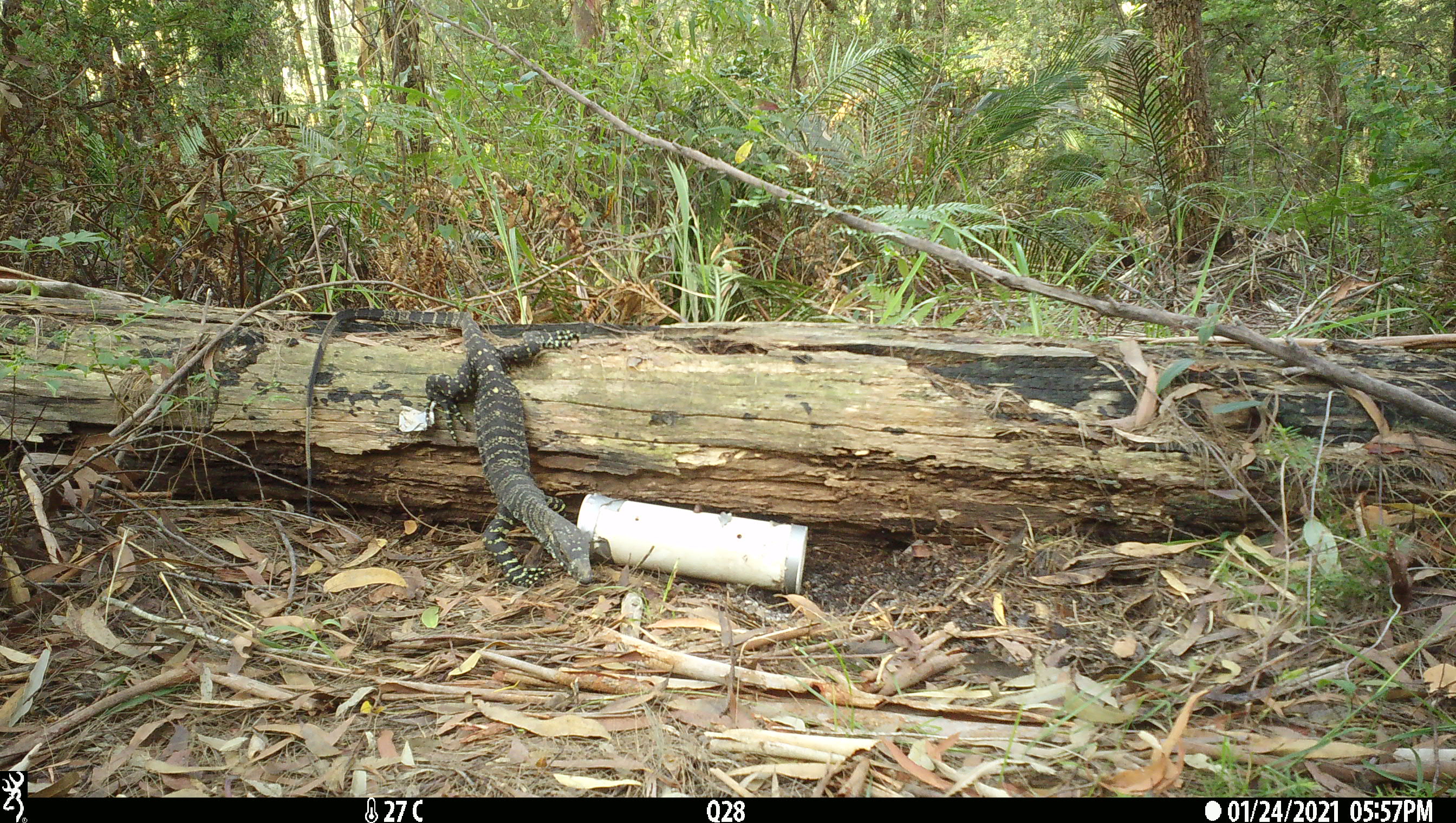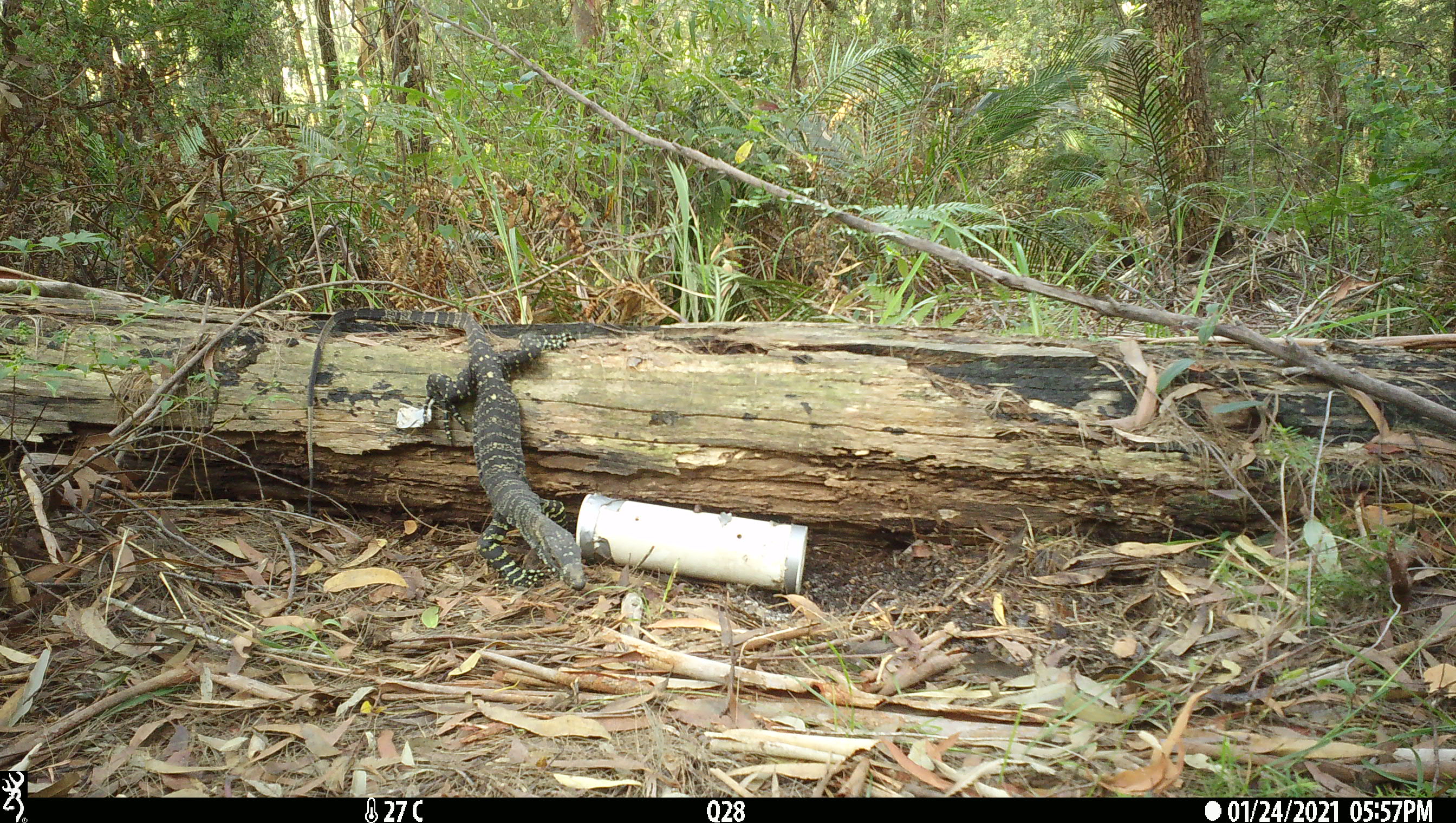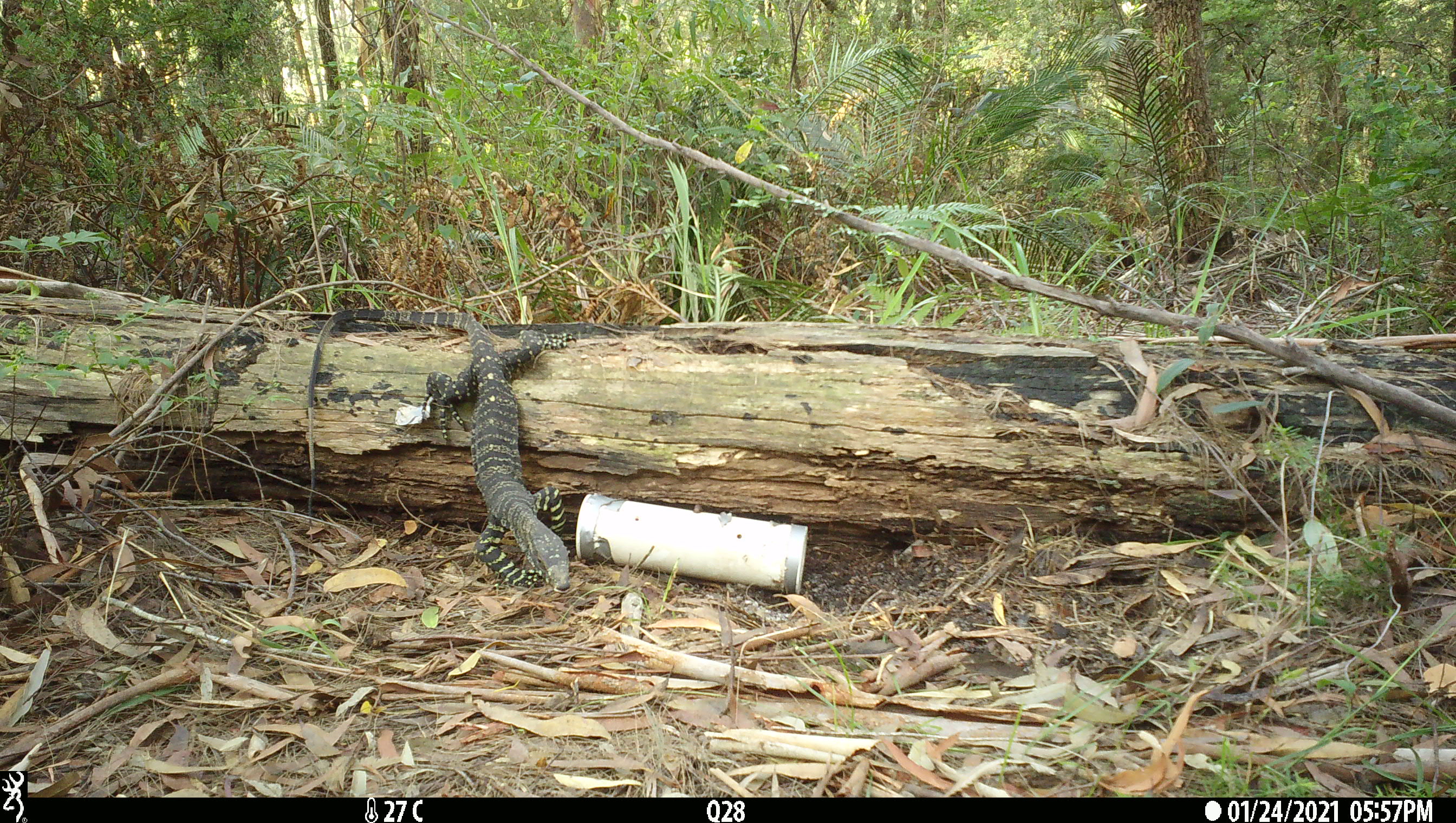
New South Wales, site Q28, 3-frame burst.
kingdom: Animalia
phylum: Chordata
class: Reptilia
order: Squamata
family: Varanidae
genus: Varanus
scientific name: Varanus varius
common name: lace monitor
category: goanna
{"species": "goanna (lace monitor) (Varanus varius)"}